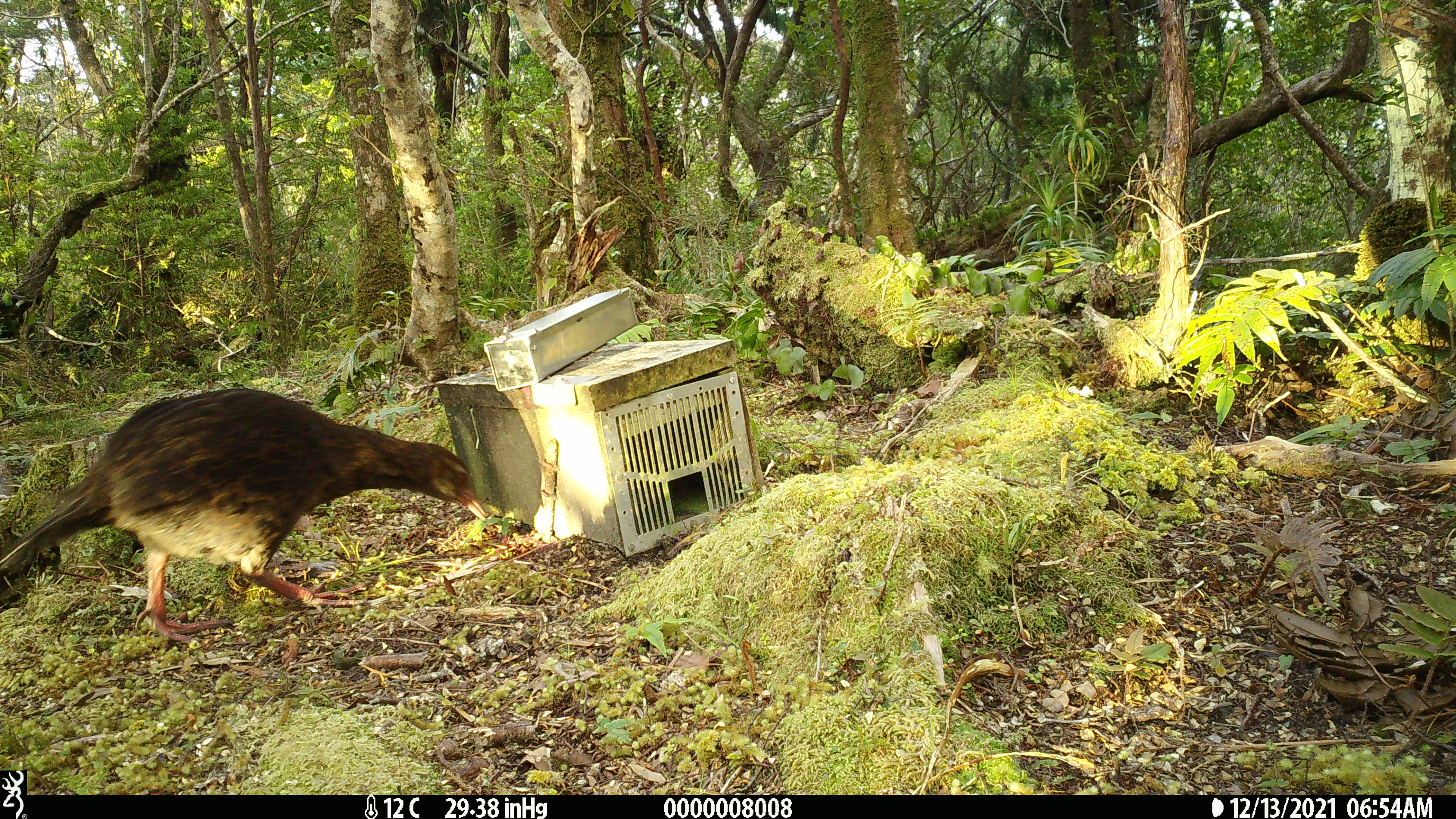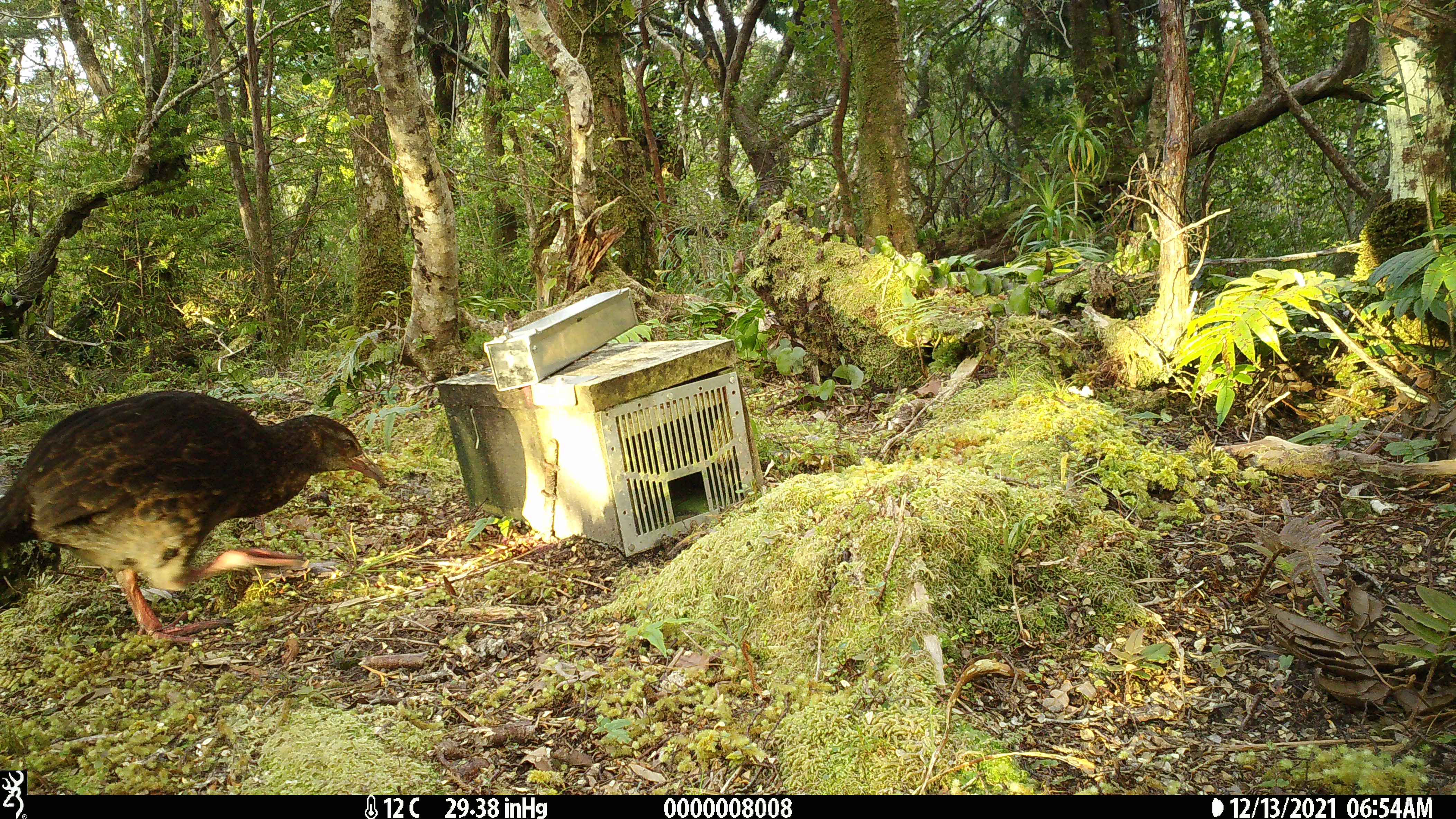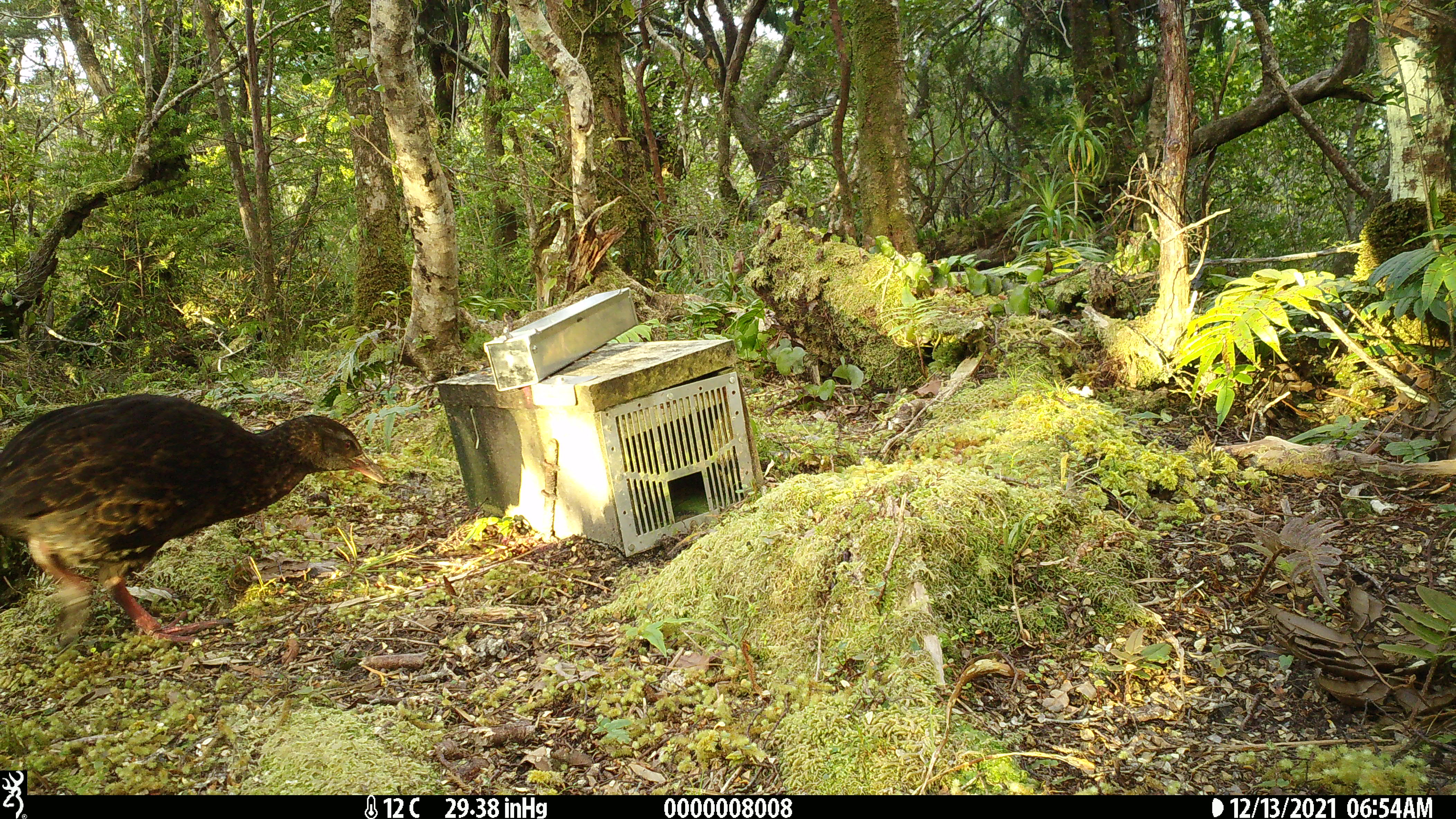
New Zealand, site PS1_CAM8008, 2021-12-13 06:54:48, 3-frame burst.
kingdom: Animalia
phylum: Chordata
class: Aves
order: Gruiformes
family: Rallidae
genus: Gallirallus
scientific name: Gallirallus australis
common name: weka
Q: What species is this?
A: Weka (Gallirallus australis).